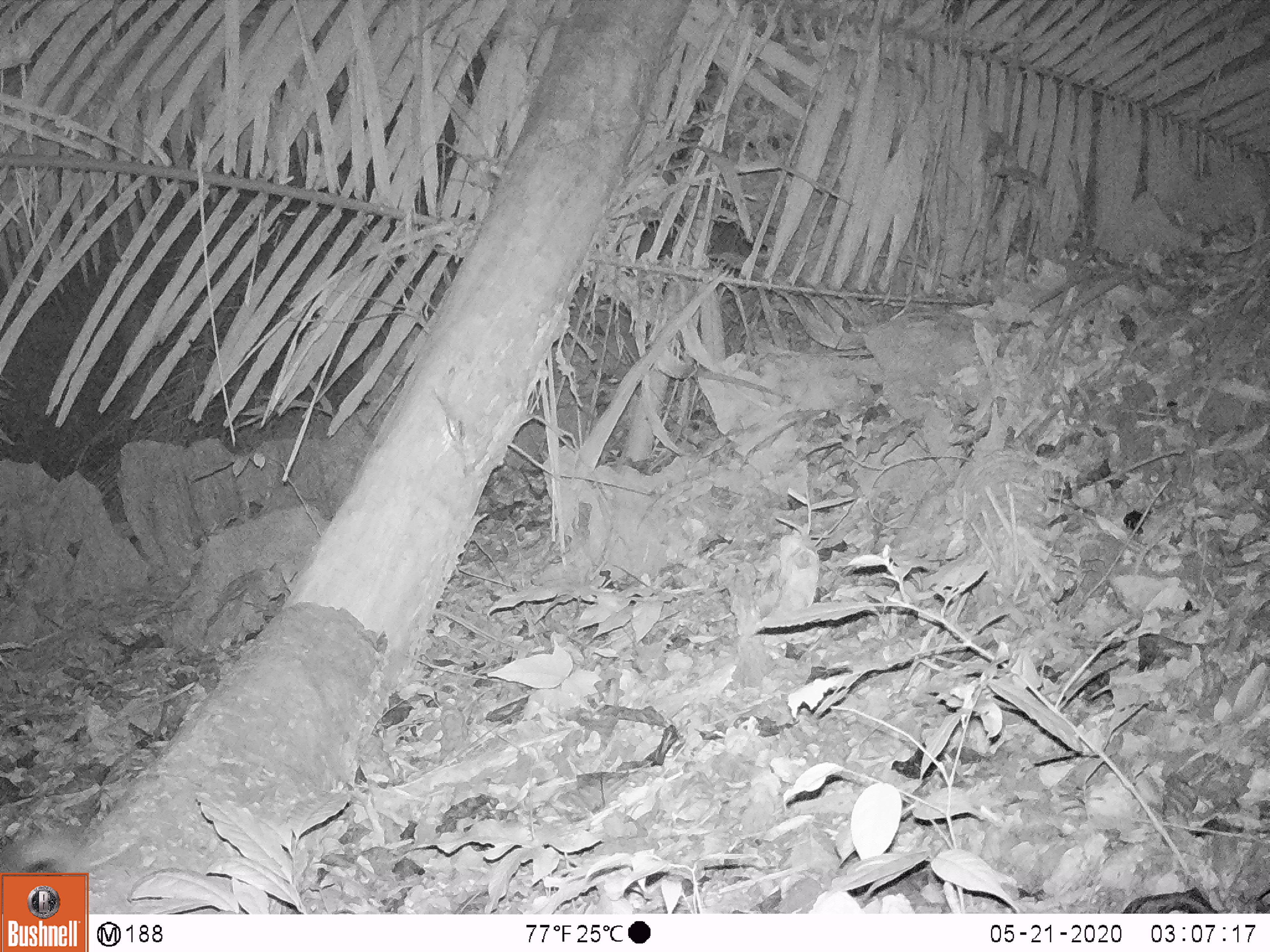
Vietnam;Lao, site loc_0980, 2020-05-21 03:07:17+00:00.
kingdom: Animalia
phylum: Chordata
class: Mammalia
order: Carnivora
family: Mustelidae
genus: Melogale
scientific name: Melogale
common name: ferret badger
Ferret badger (Melogale). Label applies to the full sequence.